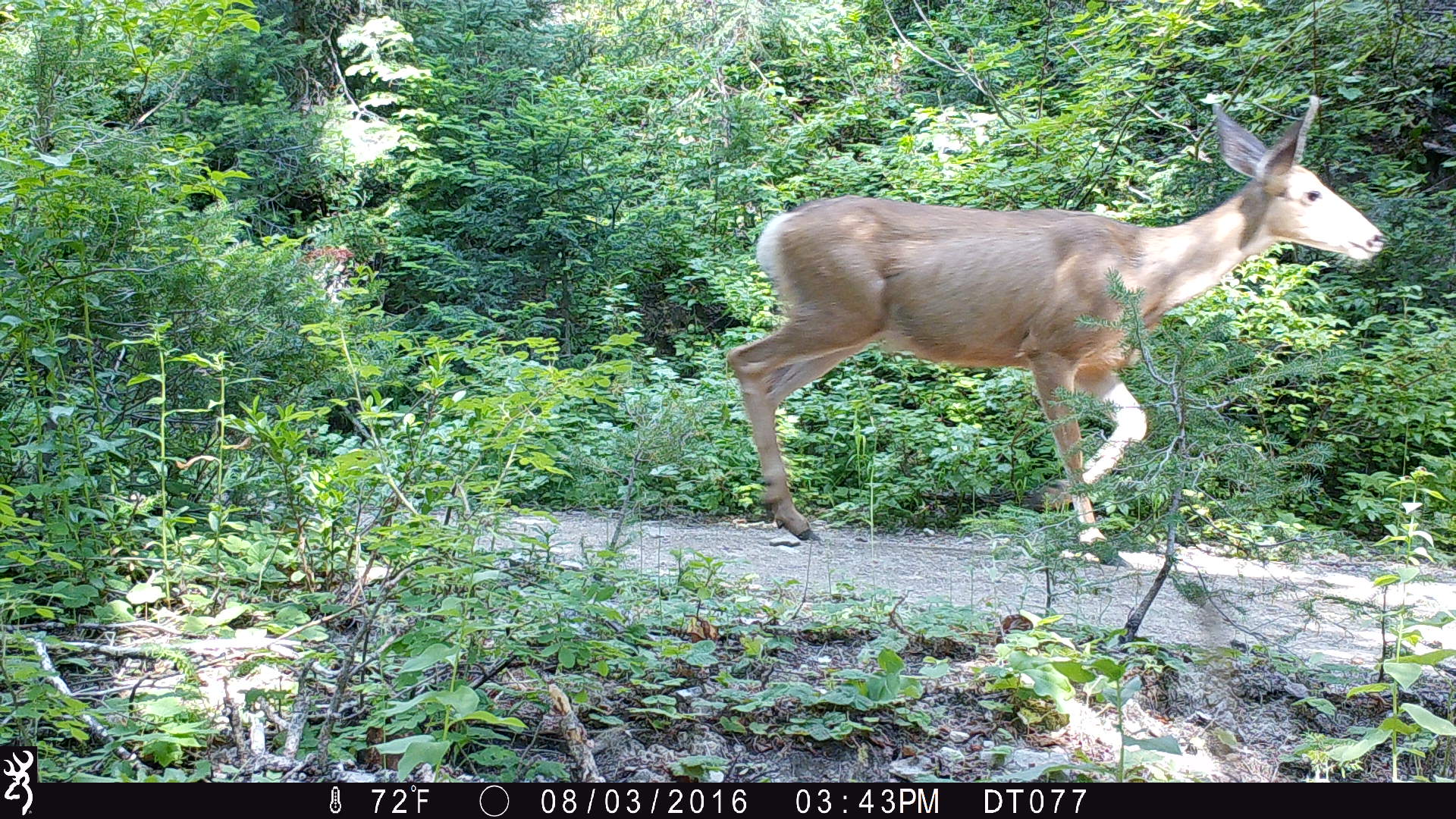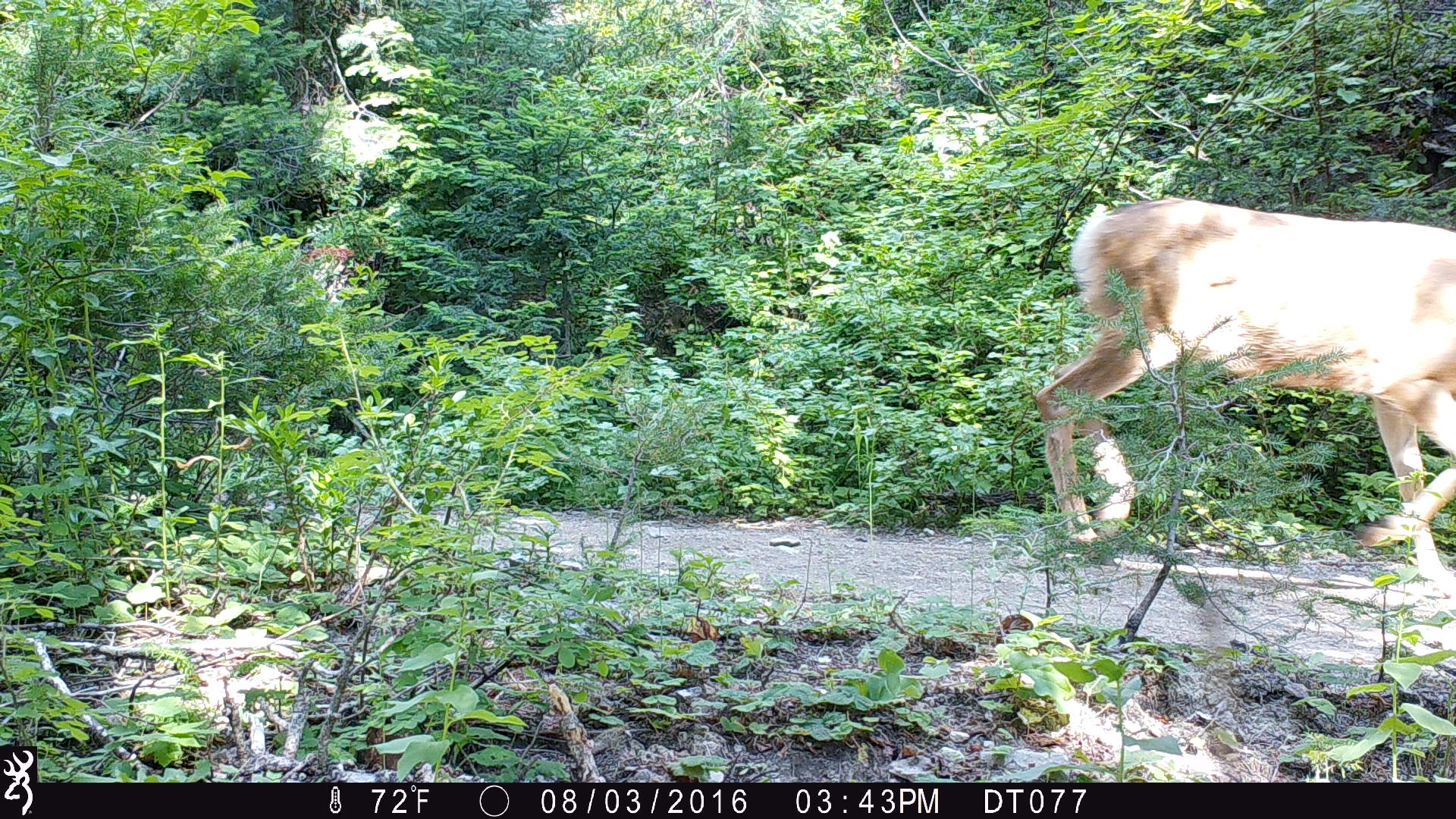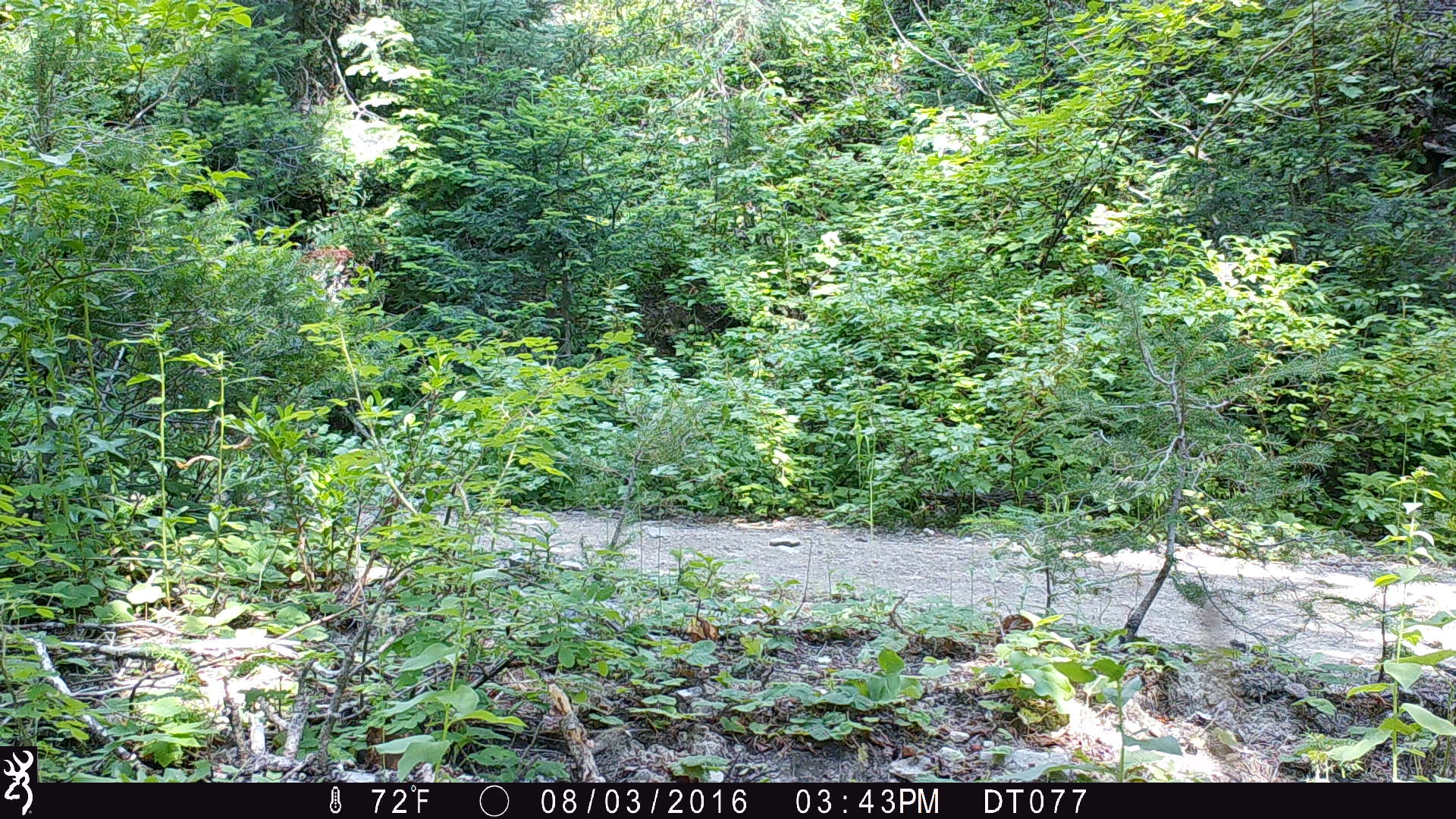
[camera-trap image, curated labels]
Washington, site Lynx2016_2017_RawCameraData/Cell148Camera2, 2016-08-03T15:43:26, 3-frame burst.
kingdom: Animalia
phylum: Chordata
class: Mammalia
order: Artiodactyla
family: Cervidae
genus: Odocoileus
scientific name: Odocoileus hemionus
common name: mule deer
Odocoileus hemionus (mule deer). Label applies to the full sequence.